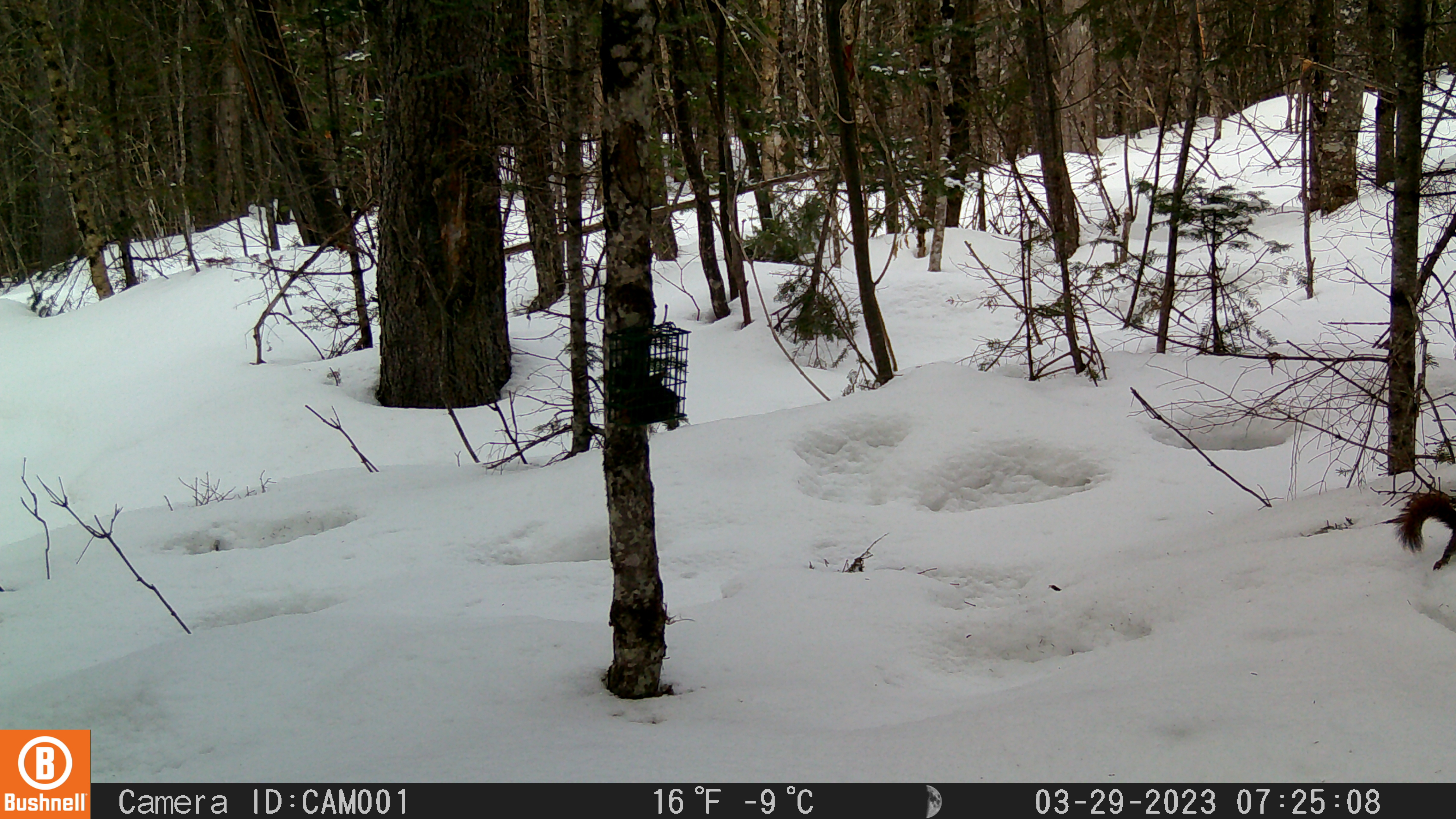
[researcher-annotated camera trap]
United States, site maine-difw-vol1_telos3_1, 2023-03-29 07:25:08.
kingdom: Animalia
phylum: Chordata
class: Mammalia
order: Rodentia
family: Sciuridae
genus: Tamiasciurus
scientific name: Tamiasciurus hudsonicus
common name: red squirrel